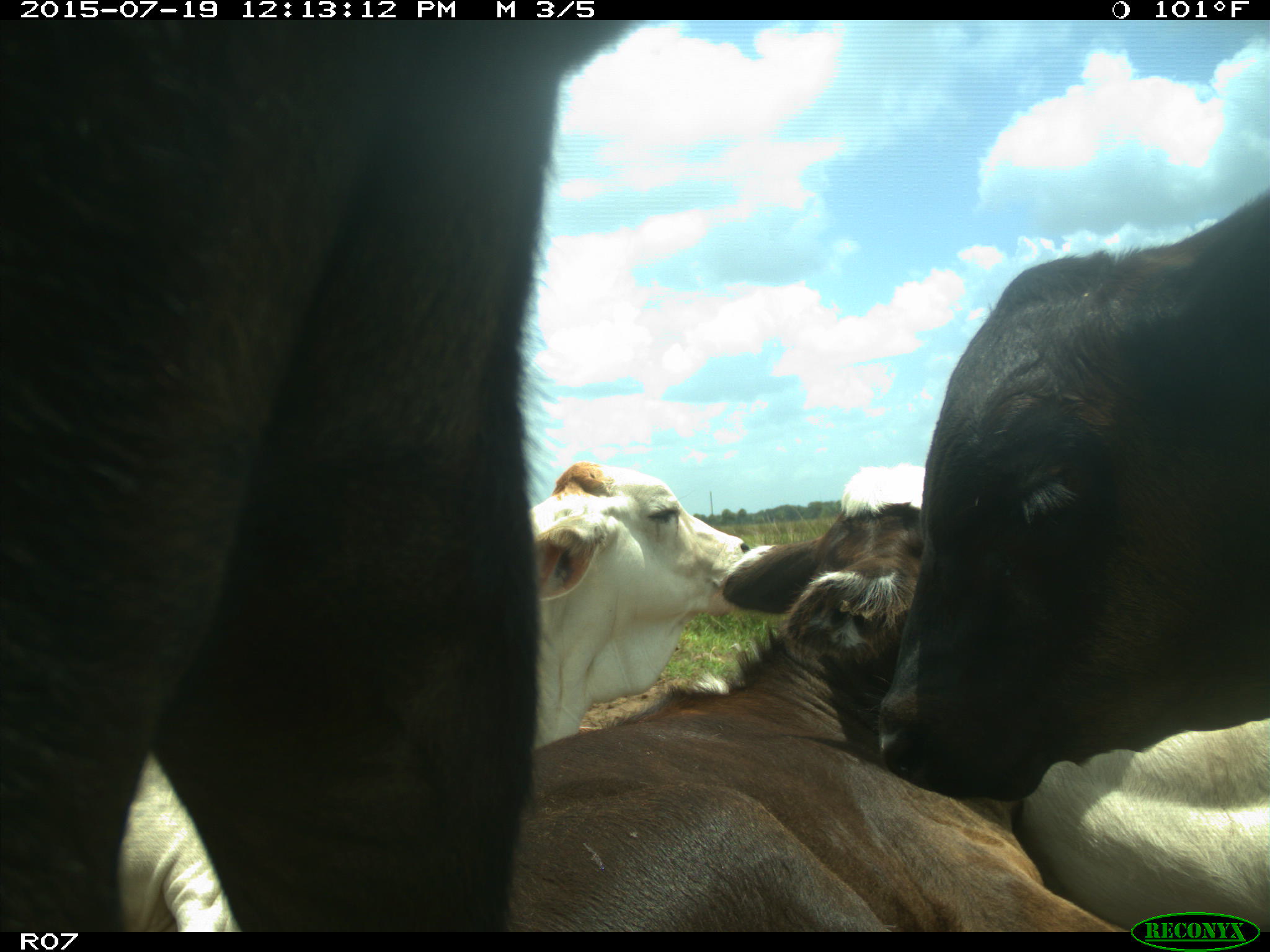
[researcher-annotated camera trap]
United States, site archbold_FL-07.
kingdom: Animalia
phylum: Chordata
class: Mammalia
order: Artiodactyla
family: Bovidae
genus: Bos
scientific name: Bos taurus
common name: domestic cow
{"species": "Bos taurus (domestic cow)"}